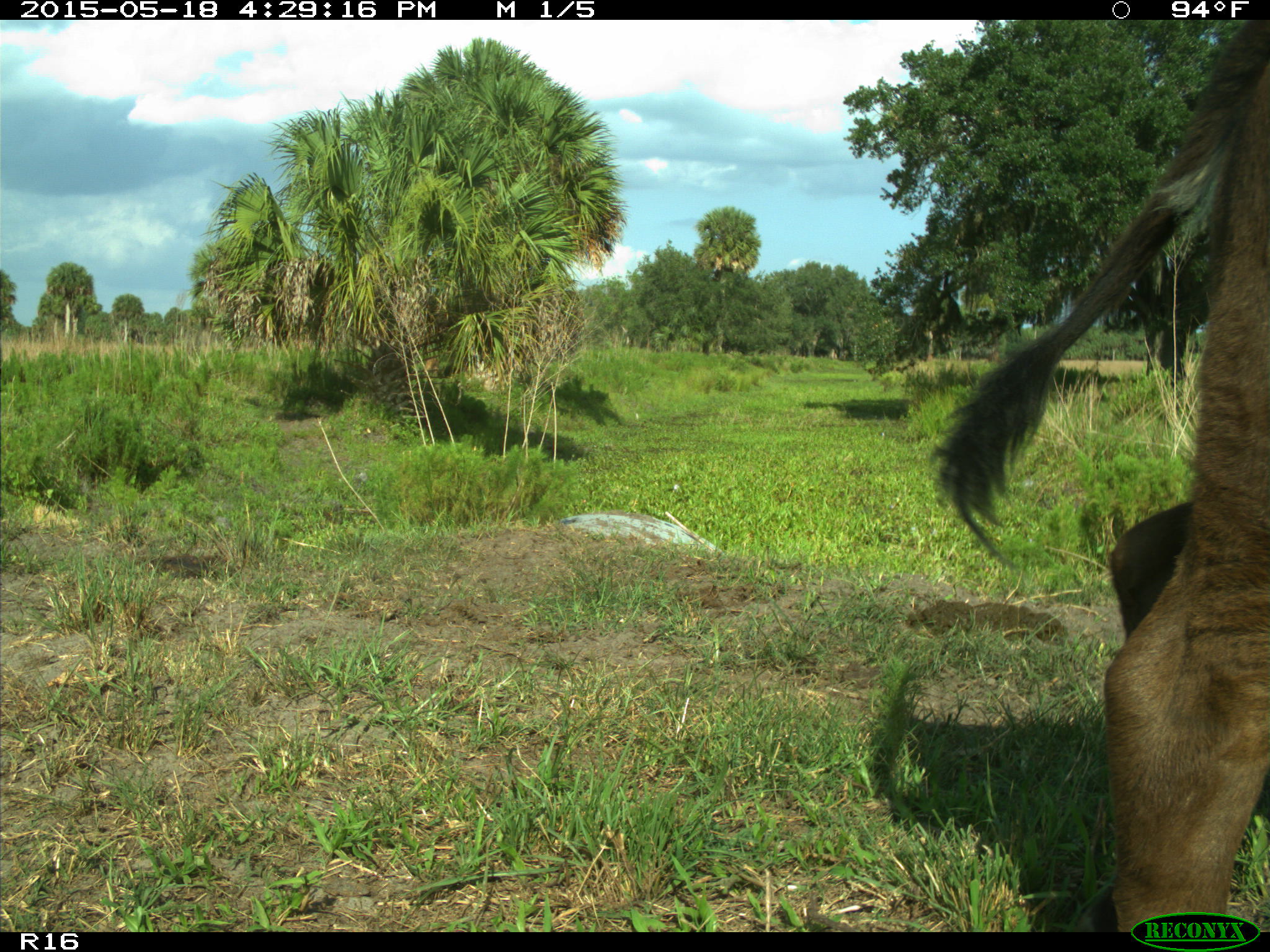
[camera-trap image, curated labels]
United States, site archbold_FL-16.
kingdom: Animalia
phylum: Chordata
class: Mammalia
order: Artiodactyla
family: Bovidae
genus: Bos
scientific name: Bos taurus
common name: domestic cow